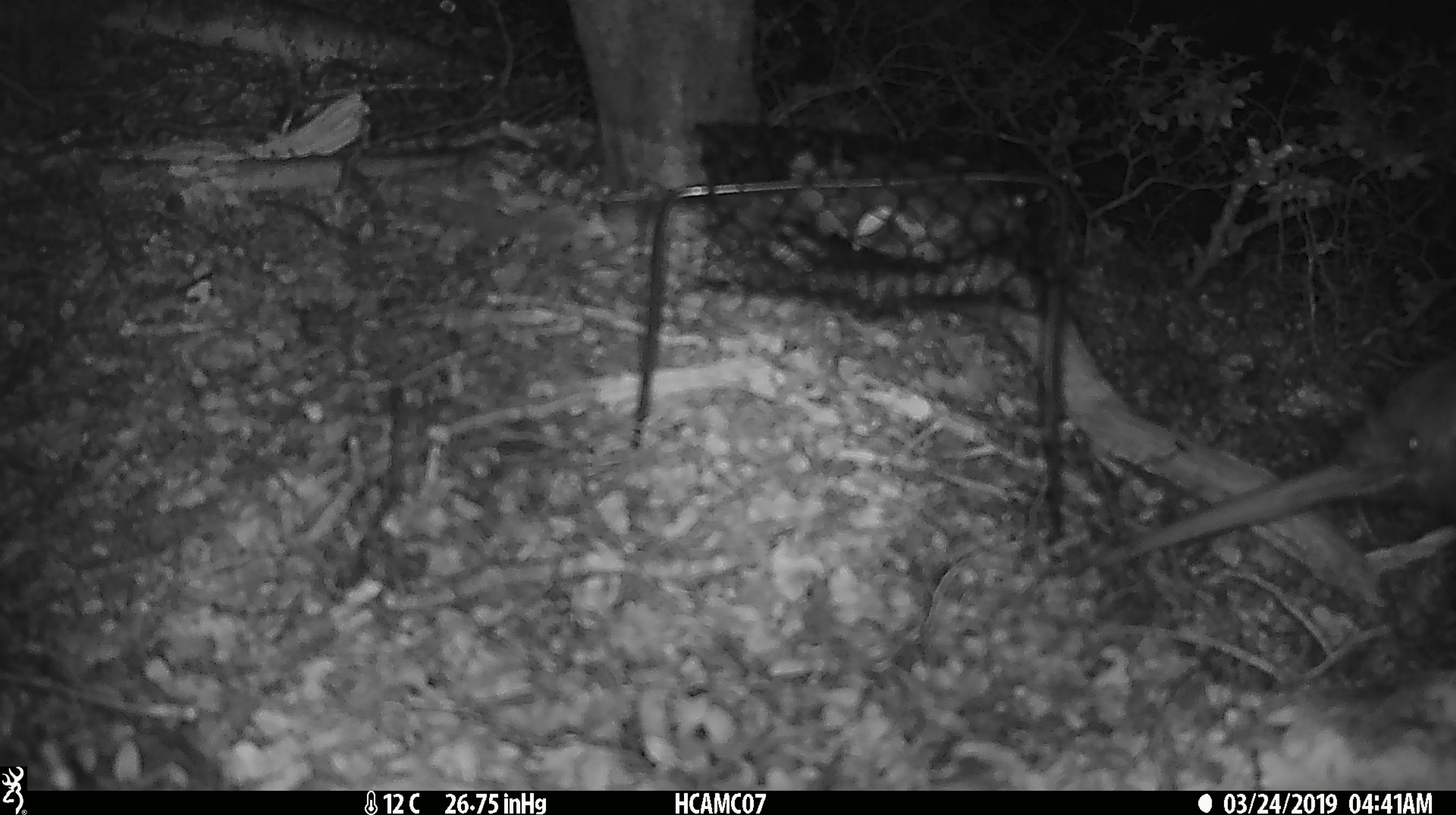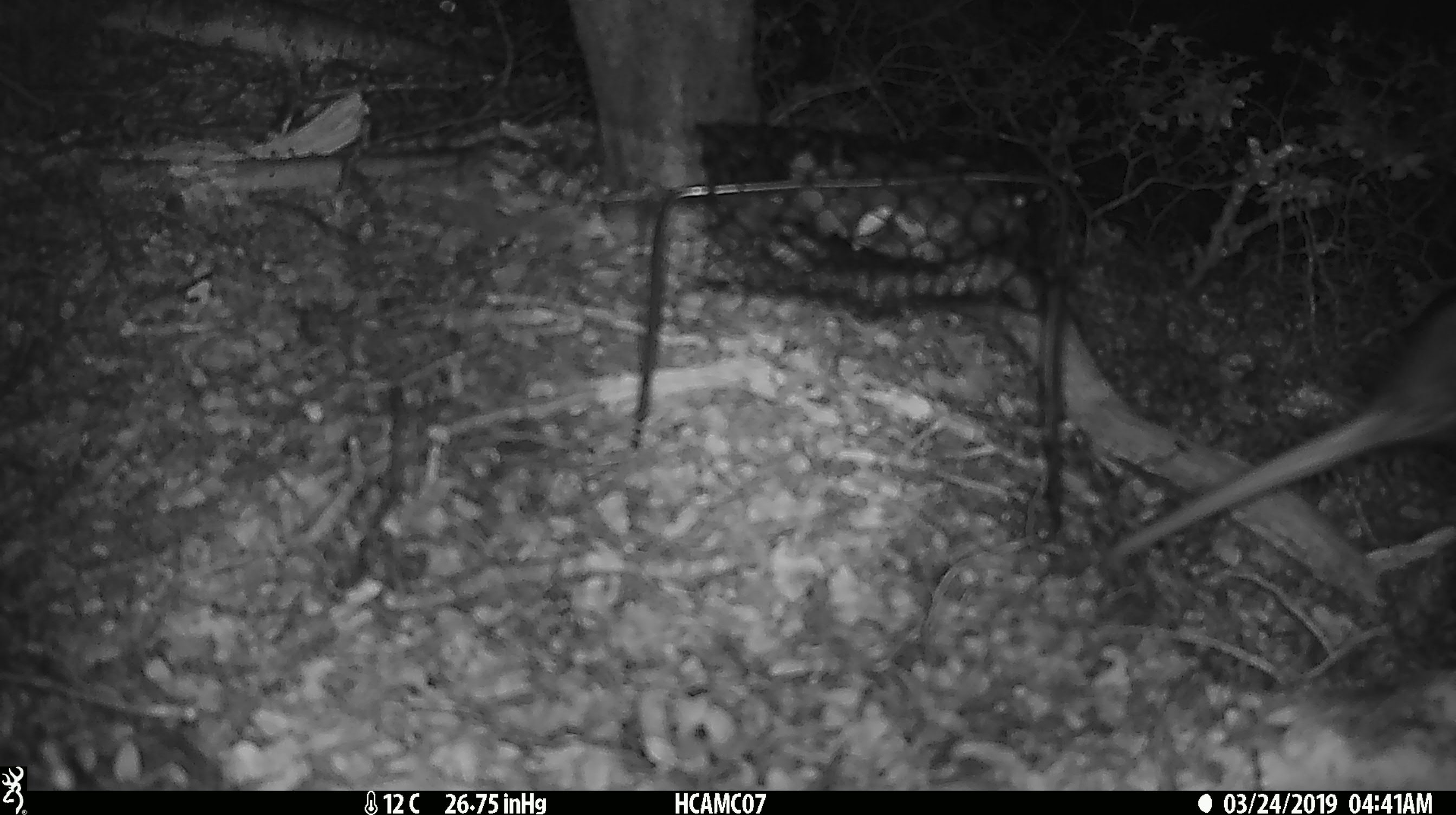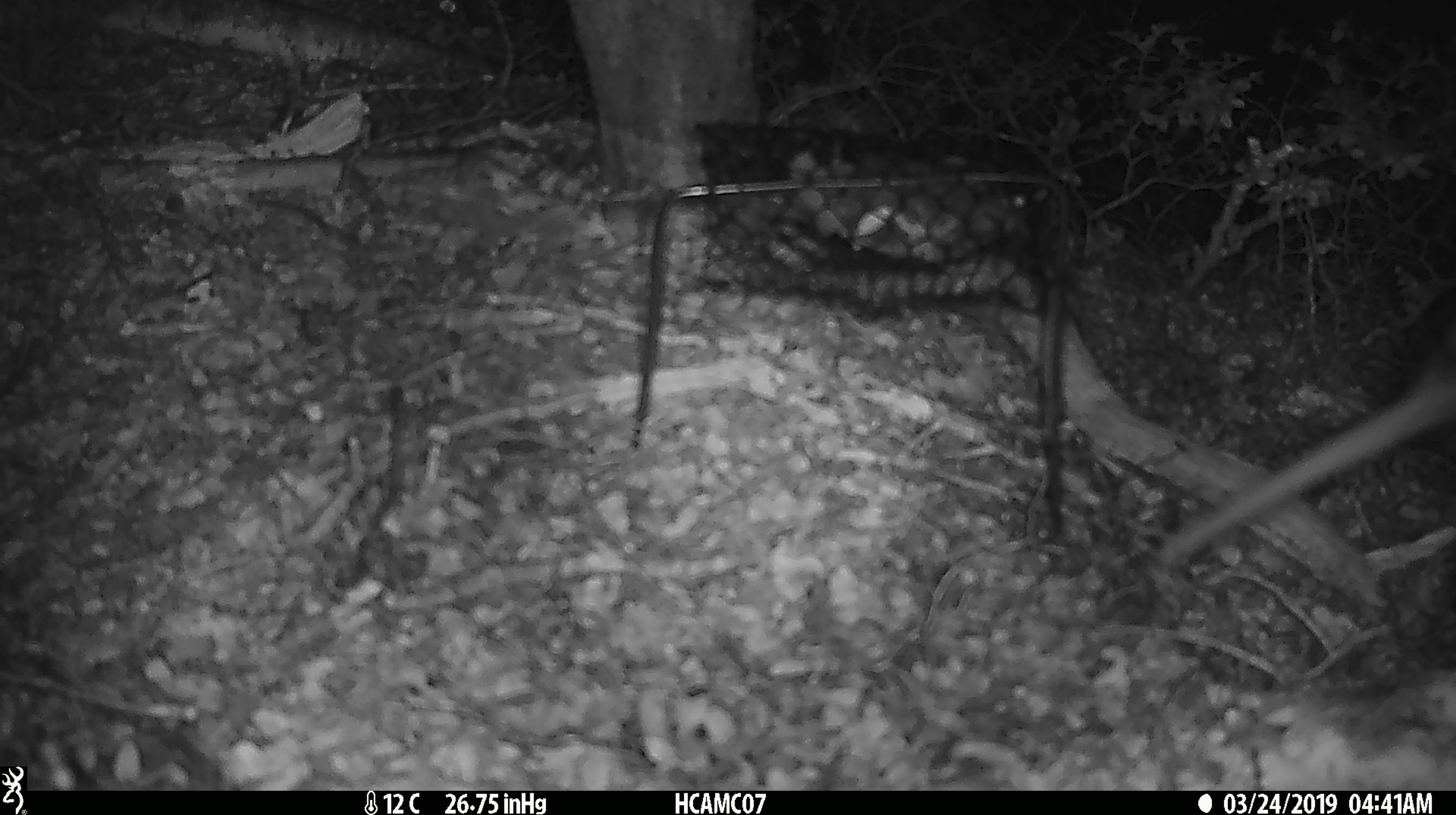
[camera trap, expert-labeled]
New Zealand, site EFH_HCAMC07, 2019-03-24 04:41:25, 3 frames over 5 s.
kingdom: Animalia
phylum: Chordata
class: Aves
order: Apterygiformes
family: Apterygidae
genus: Apteryx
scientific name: Apteryx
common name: kiwi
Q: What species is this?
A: Kiwi (Apteryx).